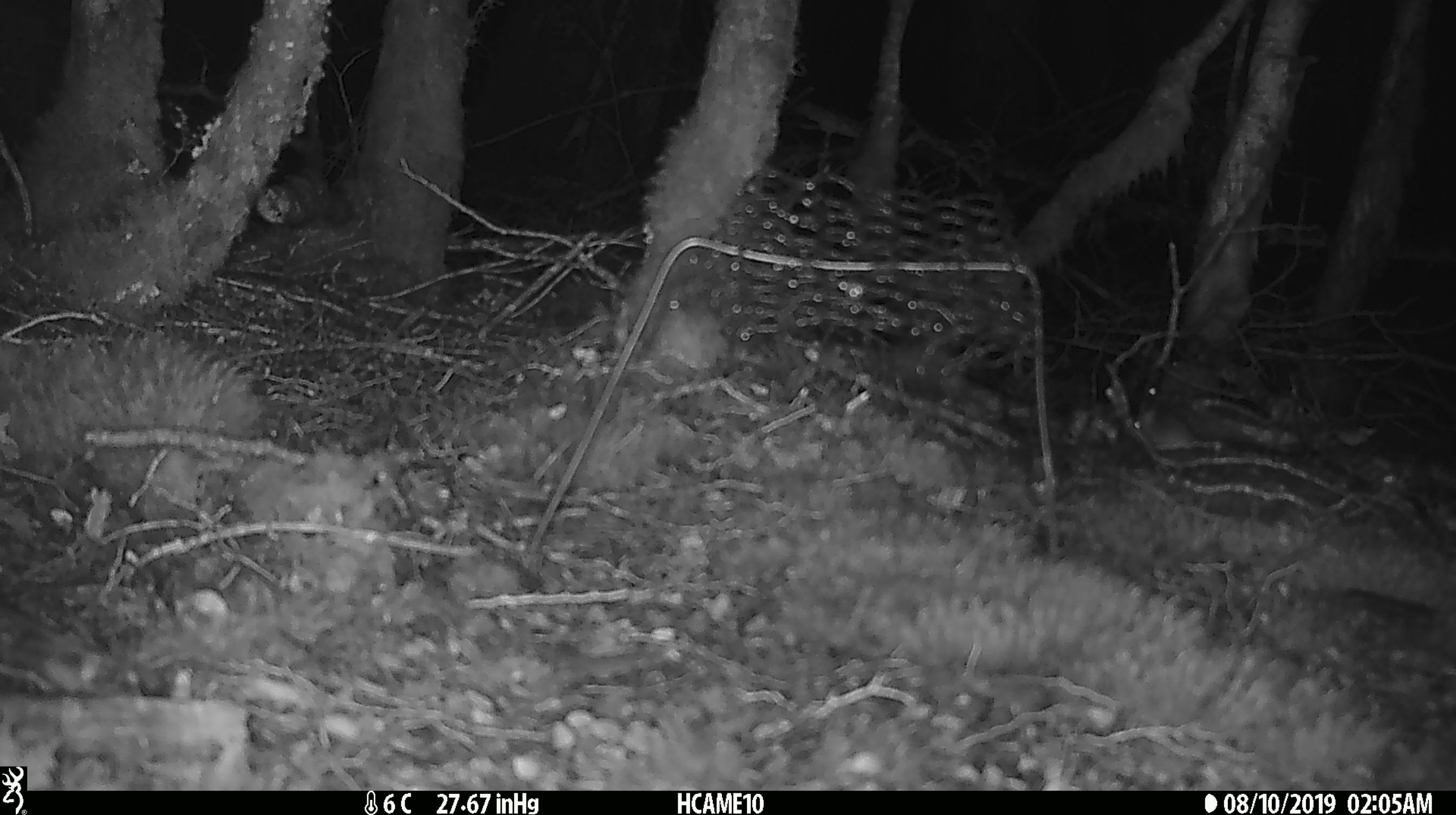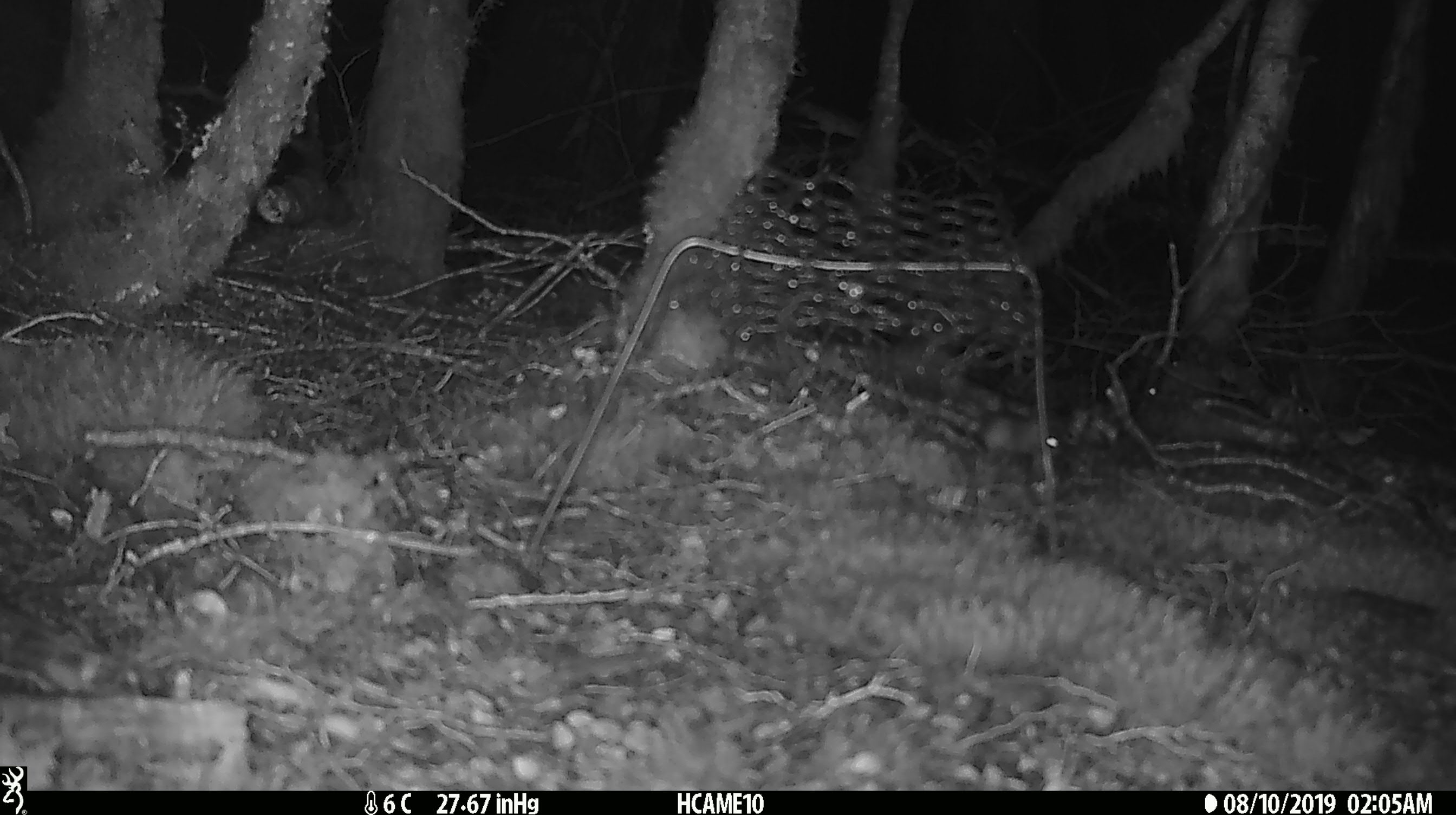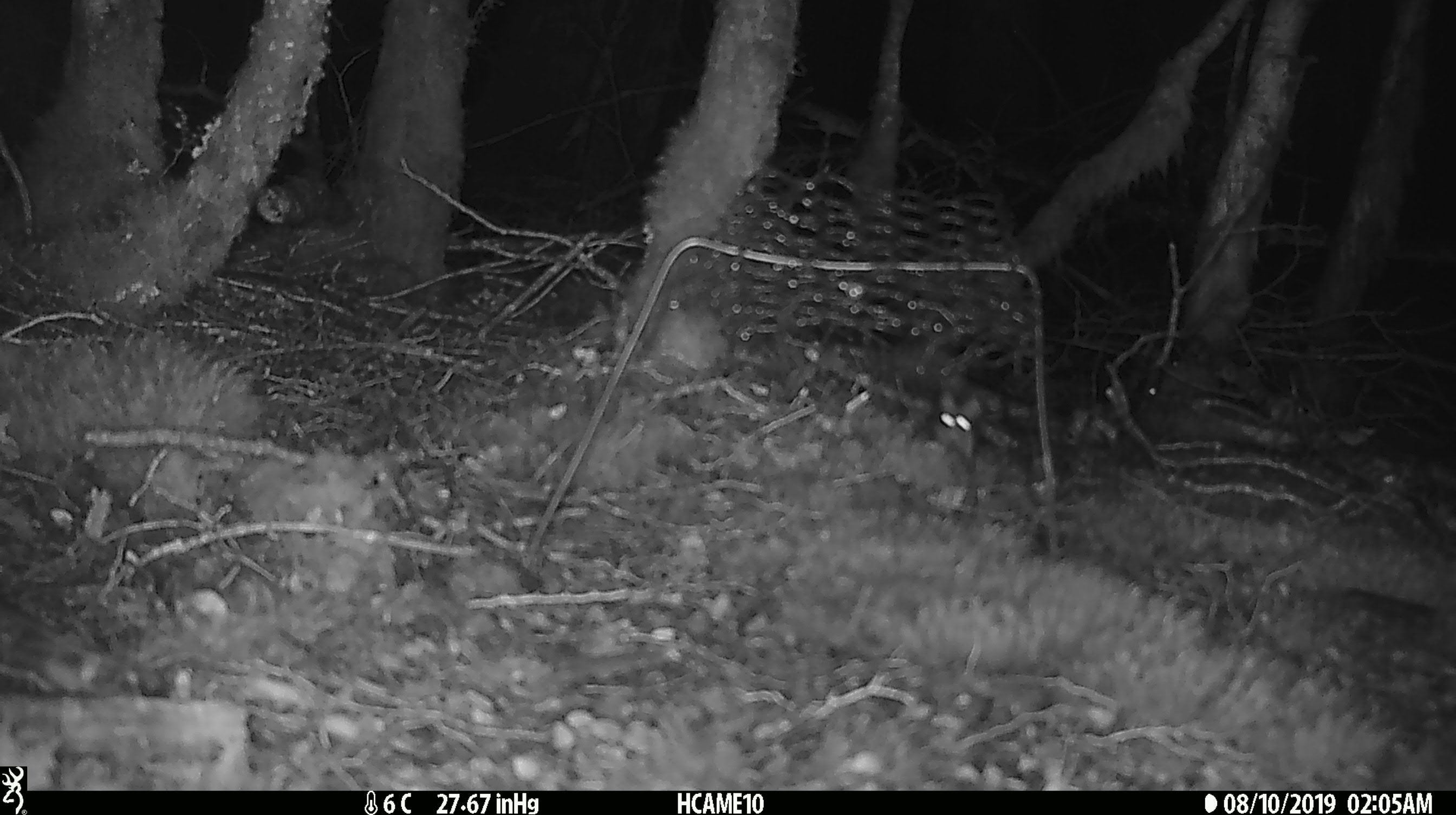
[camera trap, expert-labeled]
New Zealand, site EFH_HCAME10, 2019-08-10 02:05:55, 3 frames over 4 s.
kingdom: Animalia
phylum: Chordata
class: Mammalia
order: Rodentia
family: Muridae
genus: Mus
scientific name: Mus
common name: mouse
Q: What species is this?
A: Mouse (Mus).